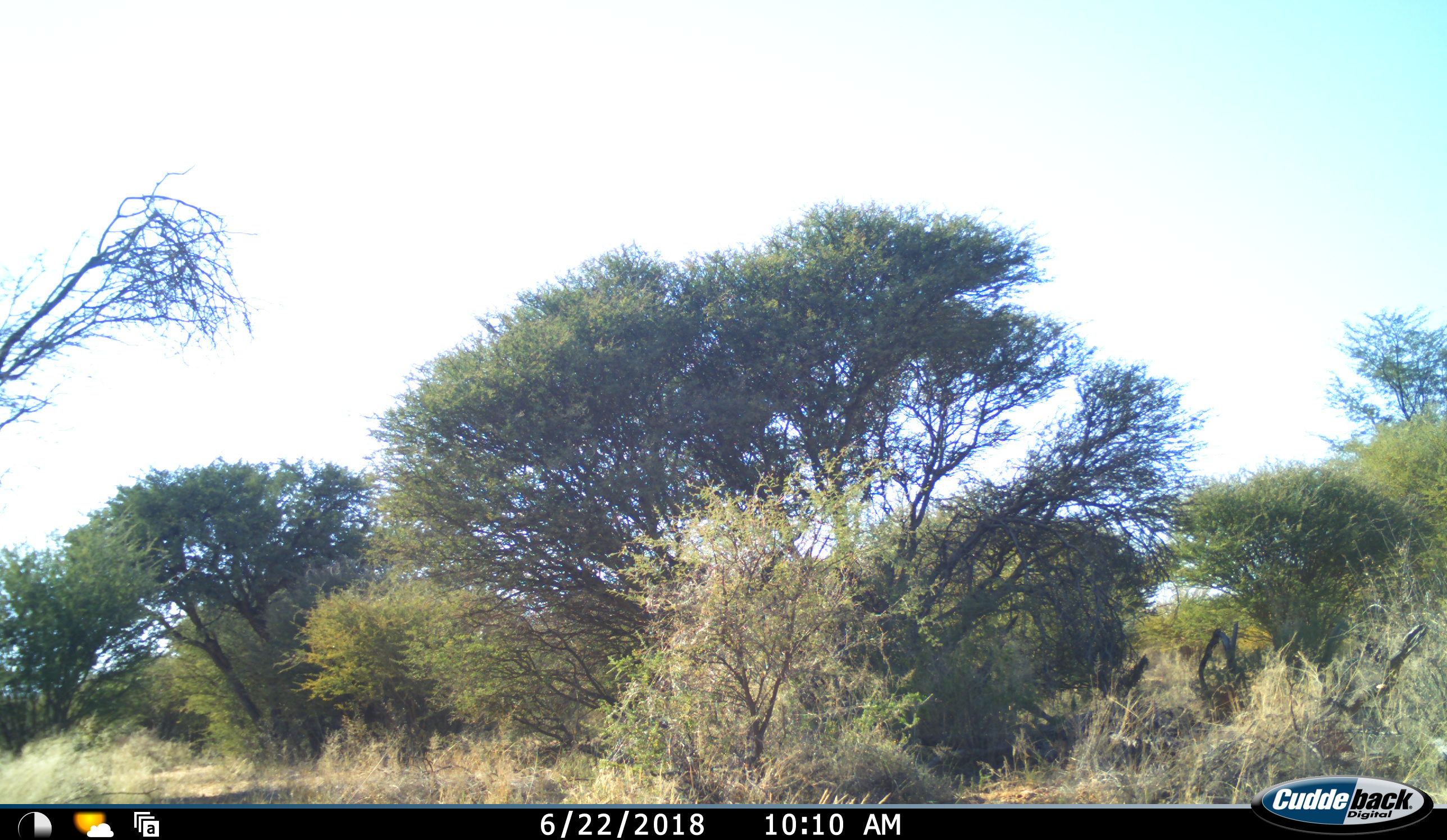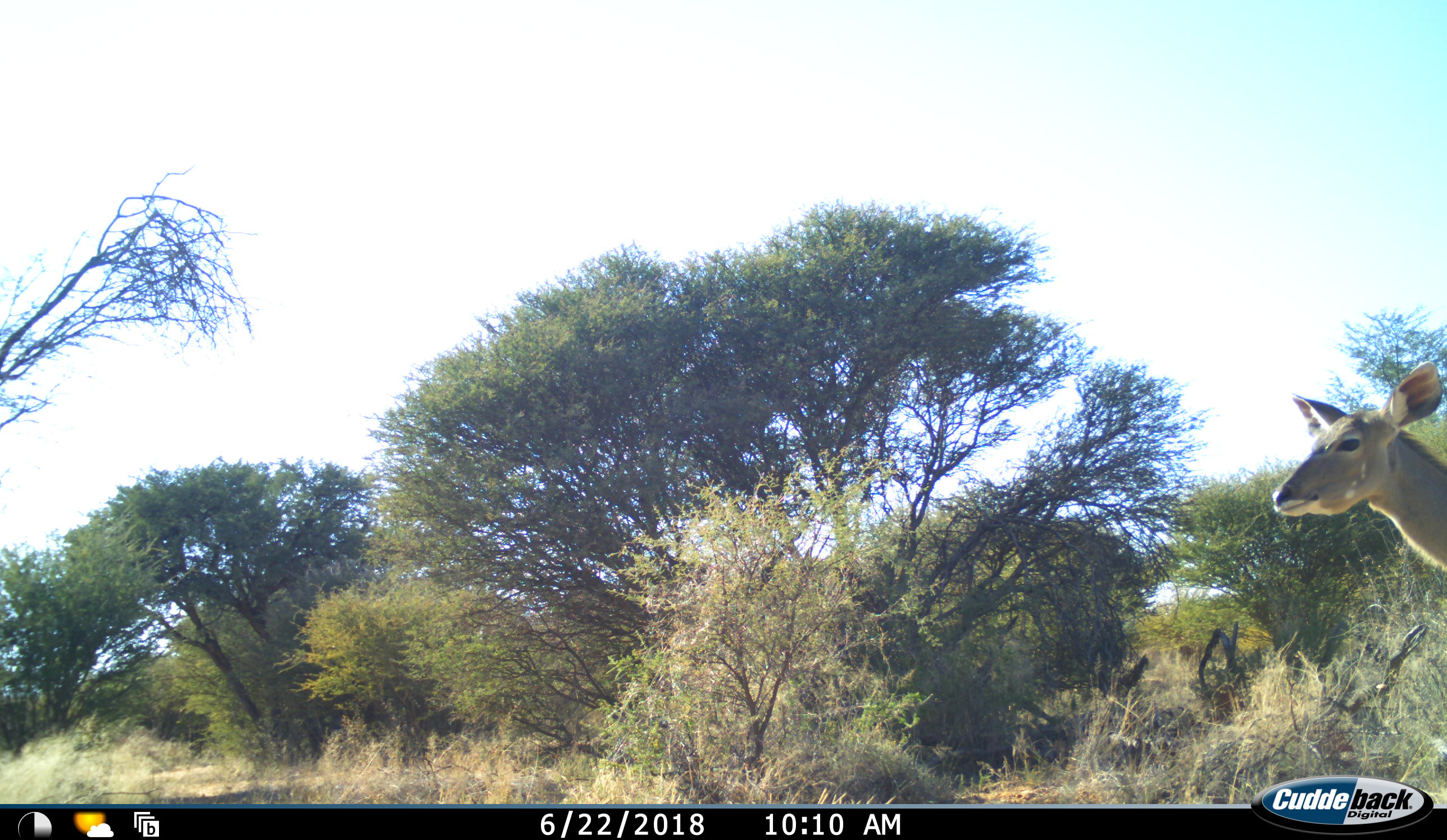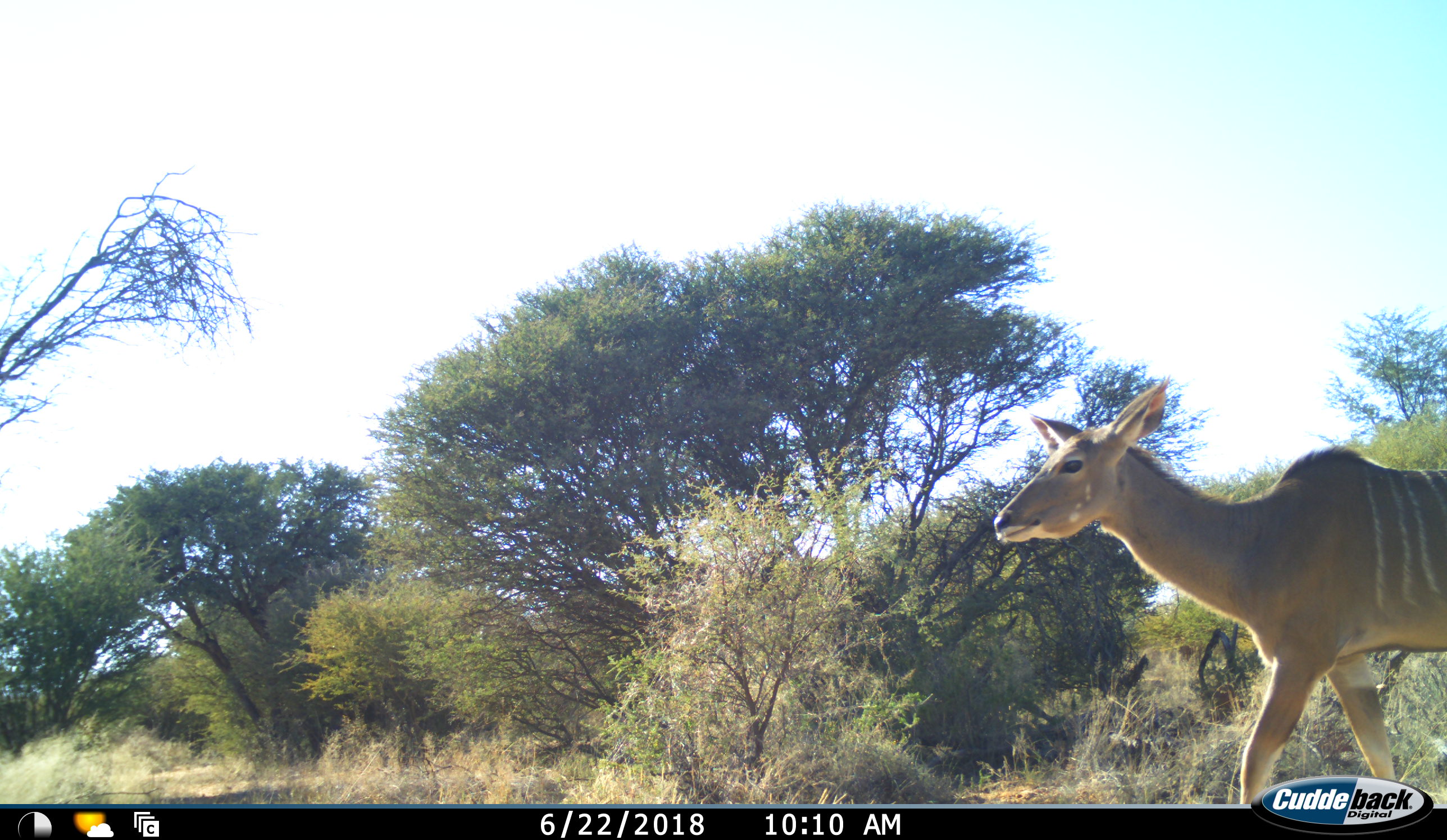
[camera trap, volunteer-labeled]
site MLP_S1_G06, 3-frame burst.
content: unidentified animal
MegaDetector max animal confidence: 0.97